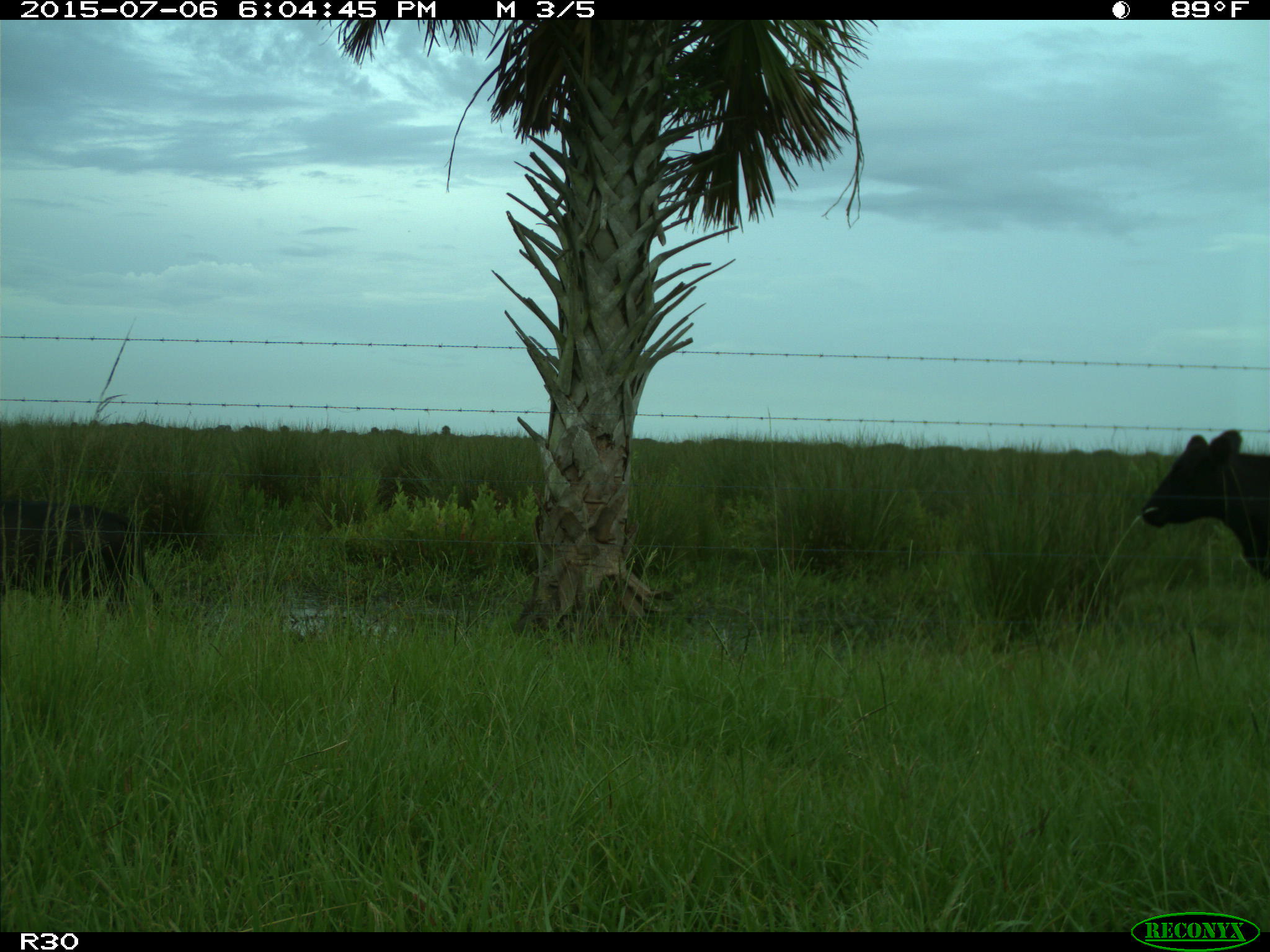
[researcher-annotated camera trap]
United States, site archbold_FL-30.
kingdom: Animalia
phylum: Chordata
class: Mammalia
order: Artiodactyla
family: Bovidae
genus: Bos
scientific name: Bos taurus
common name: domestic cow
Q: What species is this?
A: Bos taurus (domestic cow).